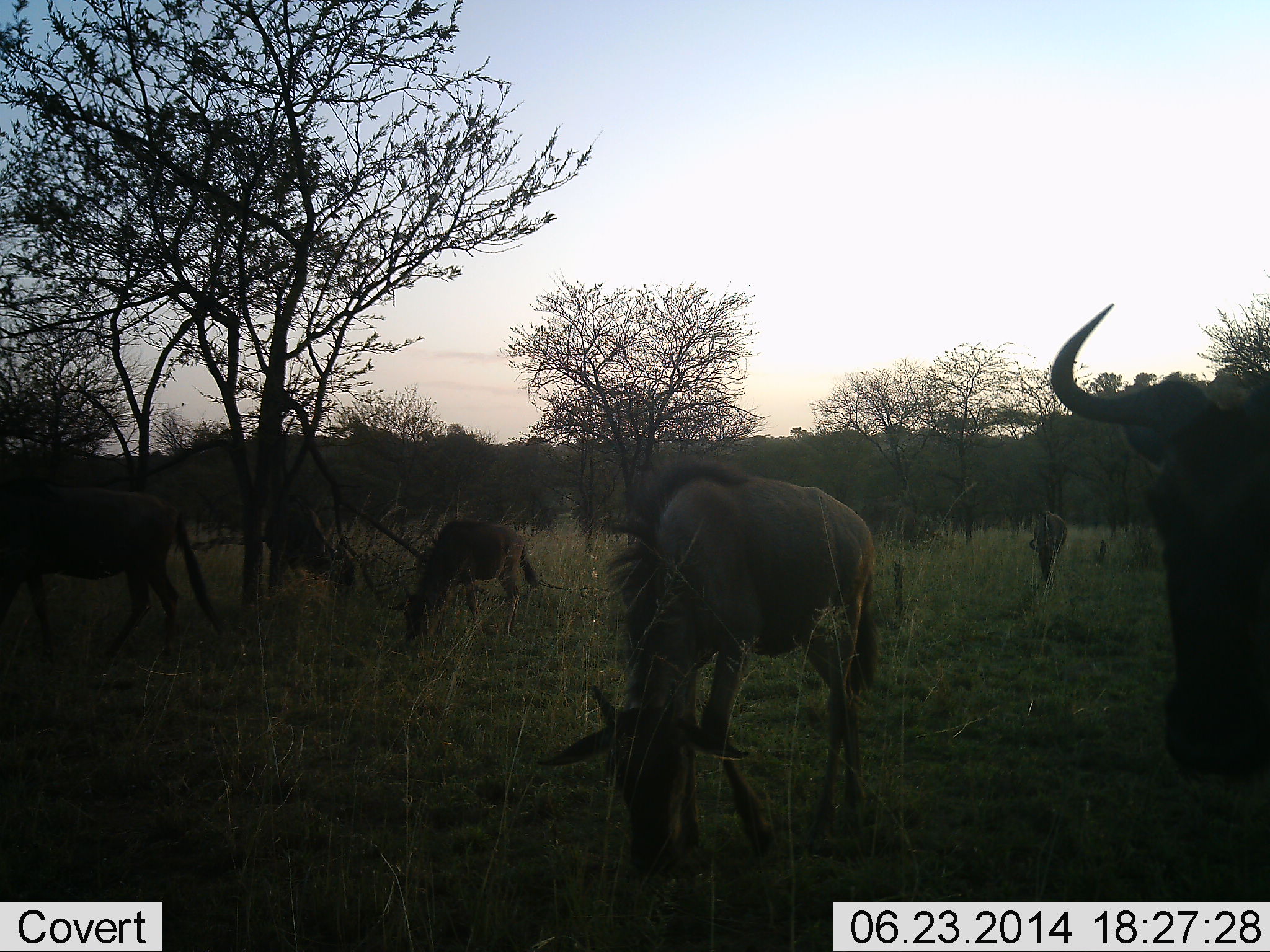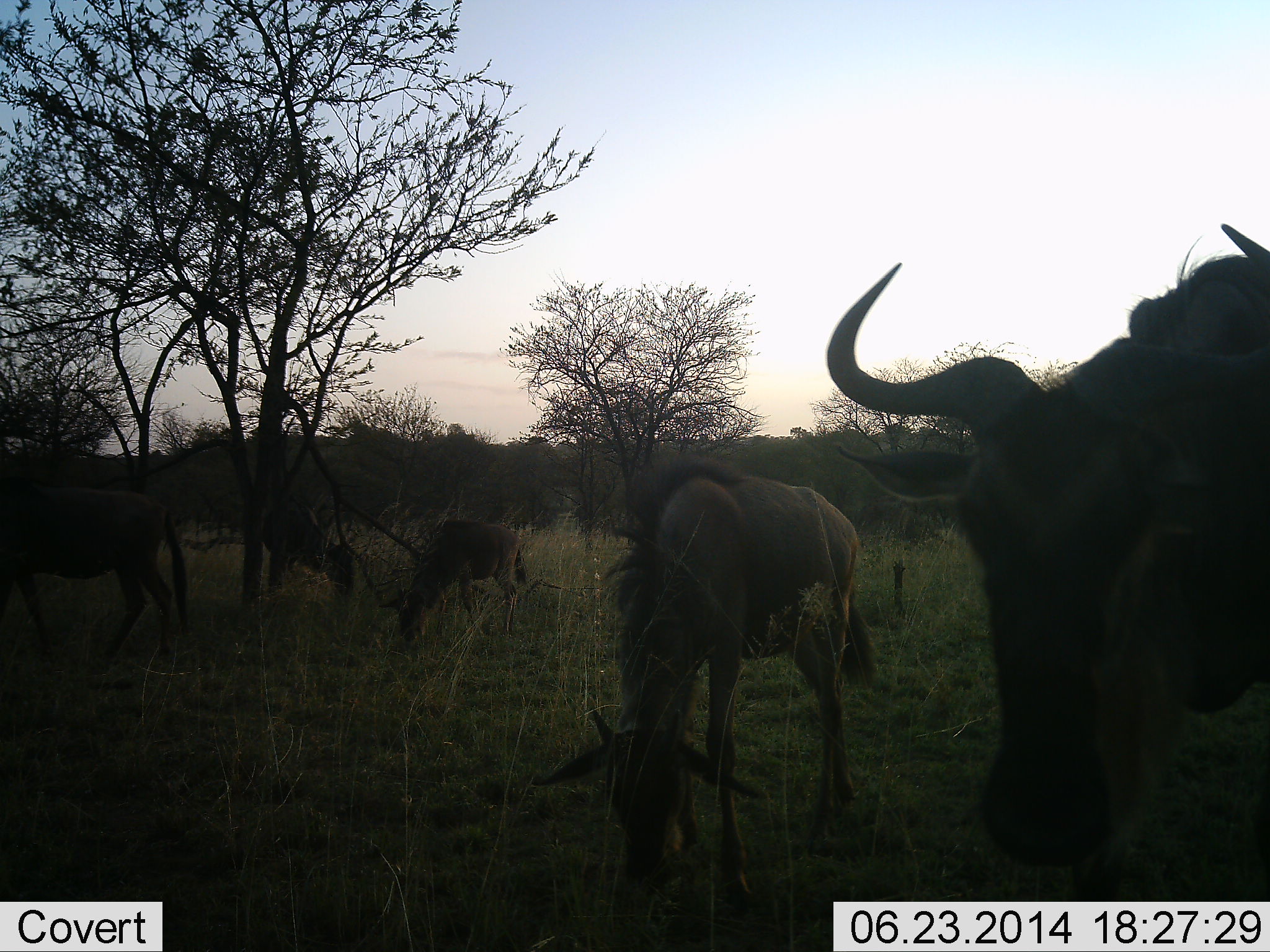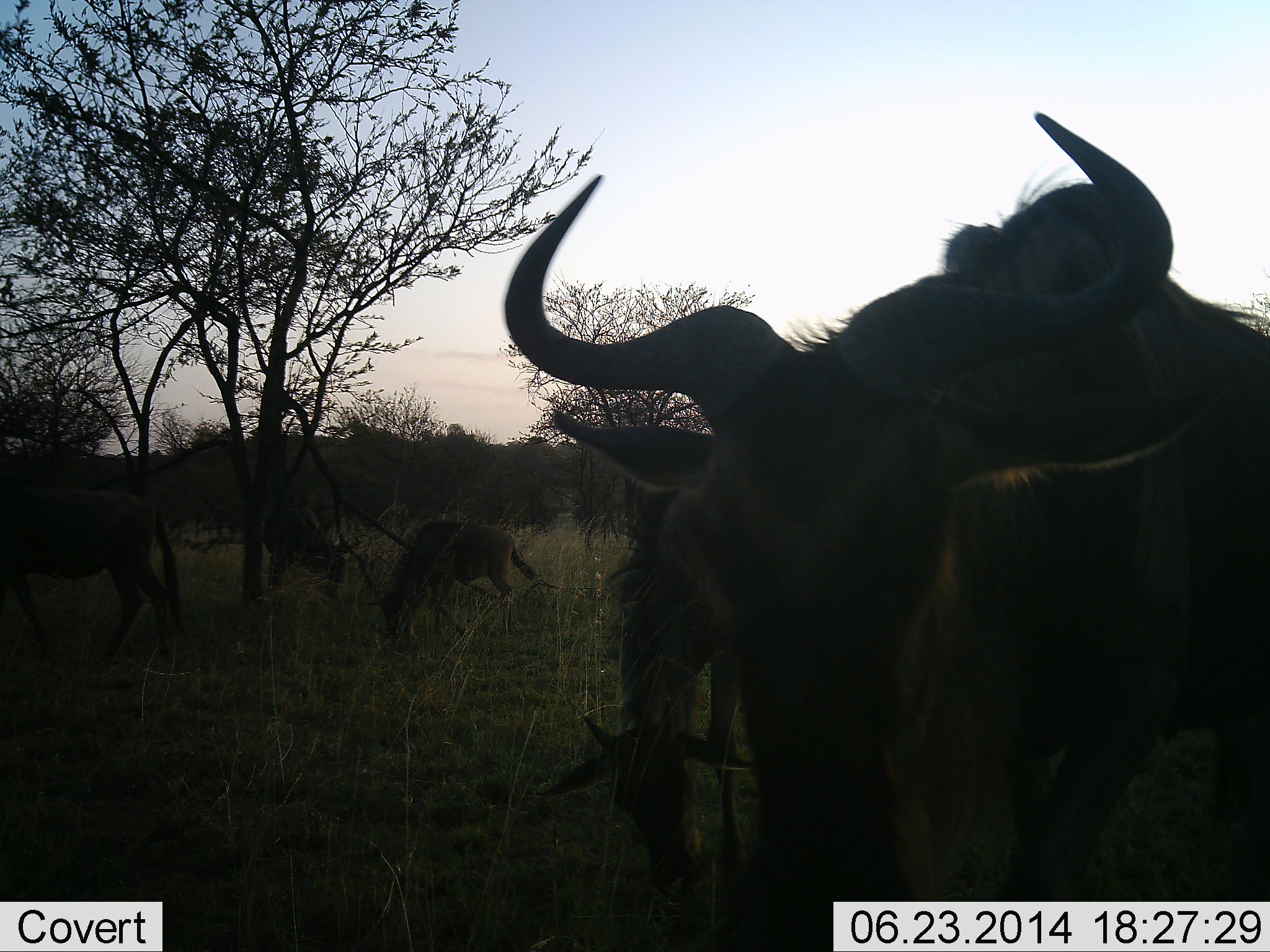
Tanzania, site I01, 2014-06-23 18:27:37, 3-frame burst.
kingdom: Animalia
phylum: Chordata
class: Mammalia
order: Artiodactyla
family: Bovidae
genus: Connochaetes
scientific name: Connochaetes taurinus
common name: blue wildebeest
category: wildebeest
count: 5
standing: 20%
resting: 0%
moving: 70%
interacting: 0%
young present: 0%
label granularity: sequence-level